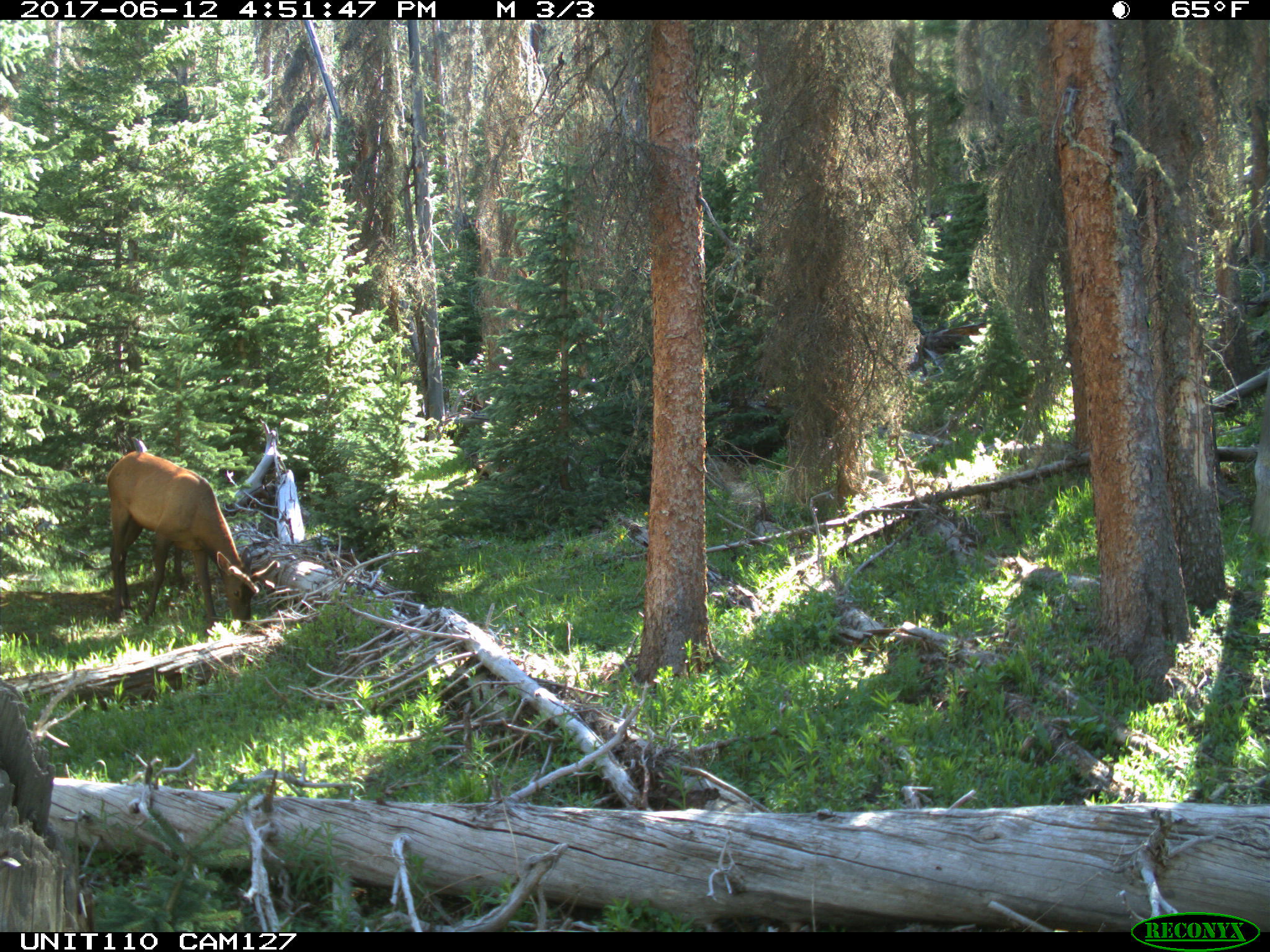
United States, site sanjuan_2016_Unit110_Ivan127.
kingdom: Animalia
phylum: Chordata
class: Mammalia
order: Artiodactyla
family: Cervidae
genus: Cervus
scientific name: Cervus elaphus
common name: red deer